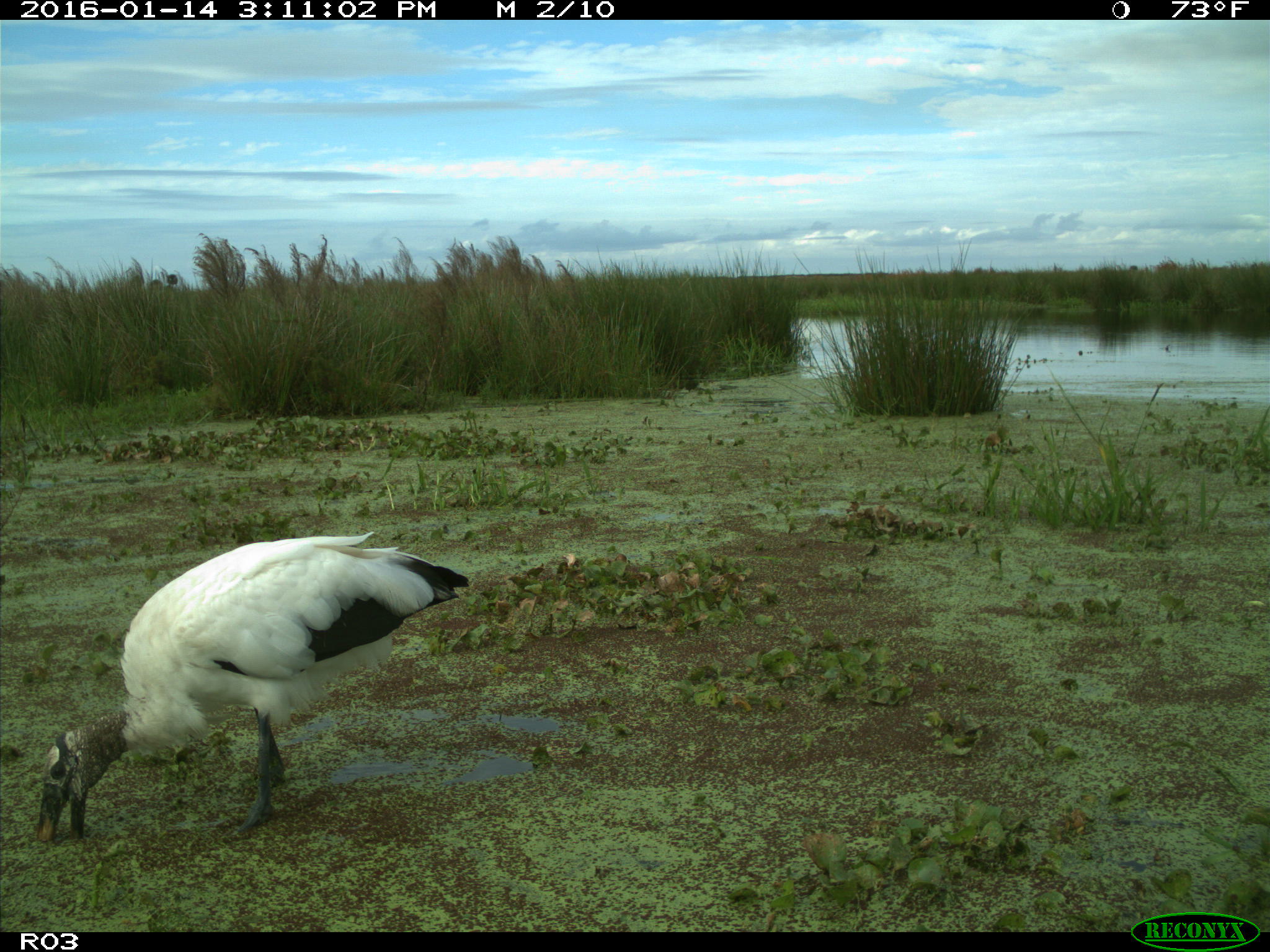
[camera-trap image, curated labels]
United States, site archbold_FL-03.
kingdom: Animalia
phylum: Chordata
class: Aves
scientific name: Aves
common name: birds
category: unidentified bird